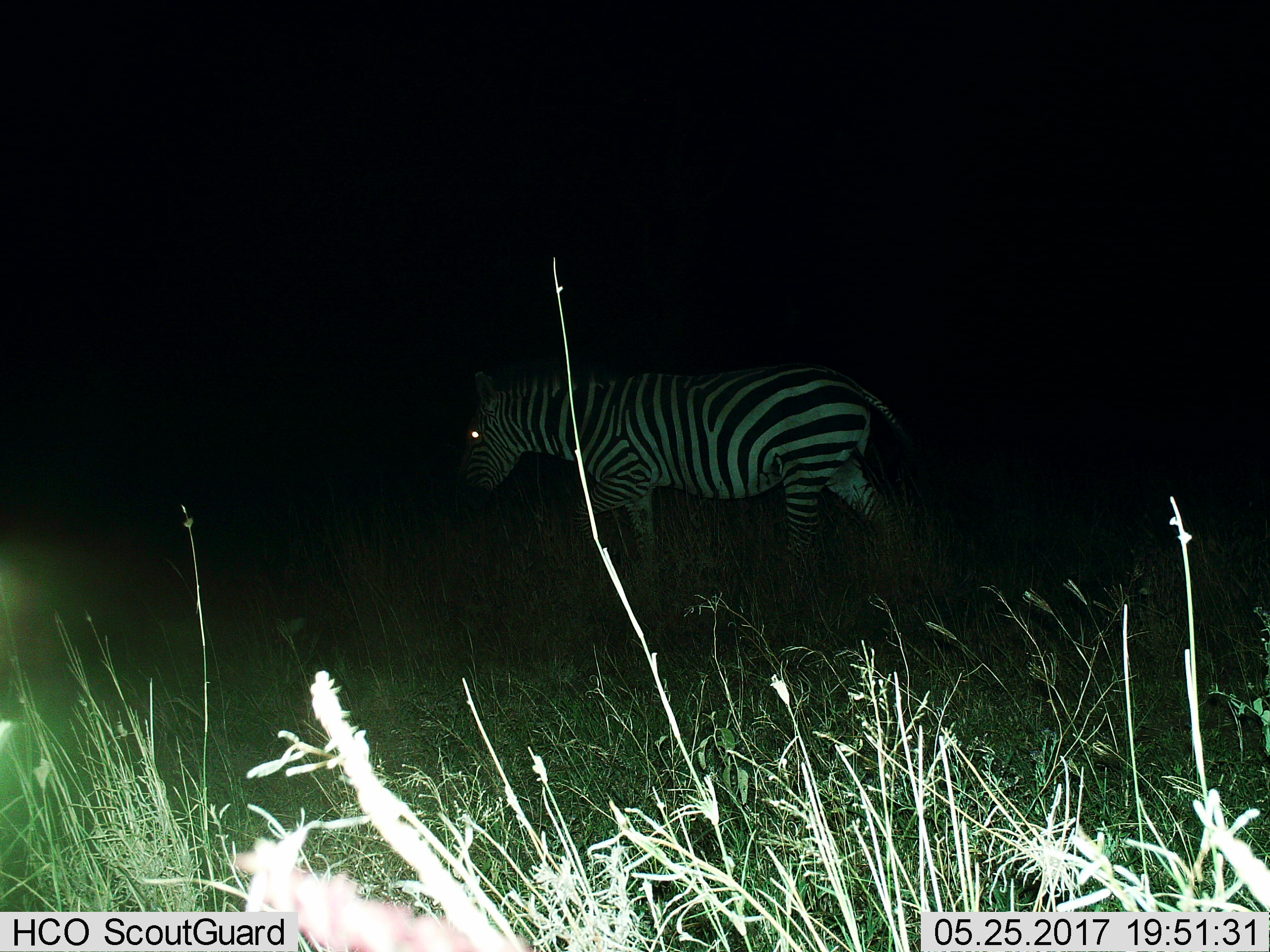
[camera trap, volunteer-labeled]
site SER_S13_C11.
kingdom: Animalia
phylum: Chordata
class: Mammalia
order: Perissodactyla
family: Equidae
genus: Equus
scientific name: Equus quagga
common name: plains zebra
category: zebraplains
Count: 1.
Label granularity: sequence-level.